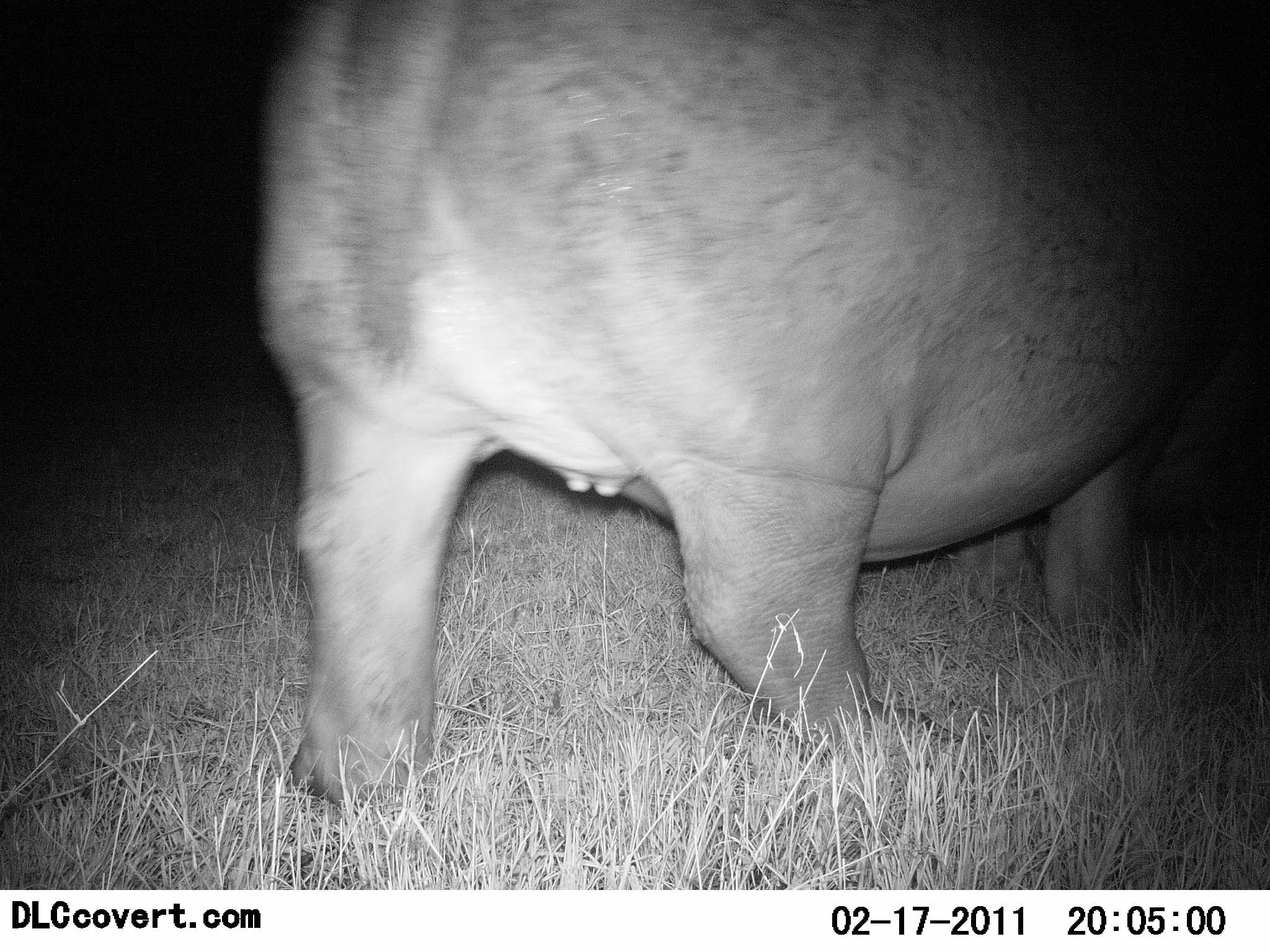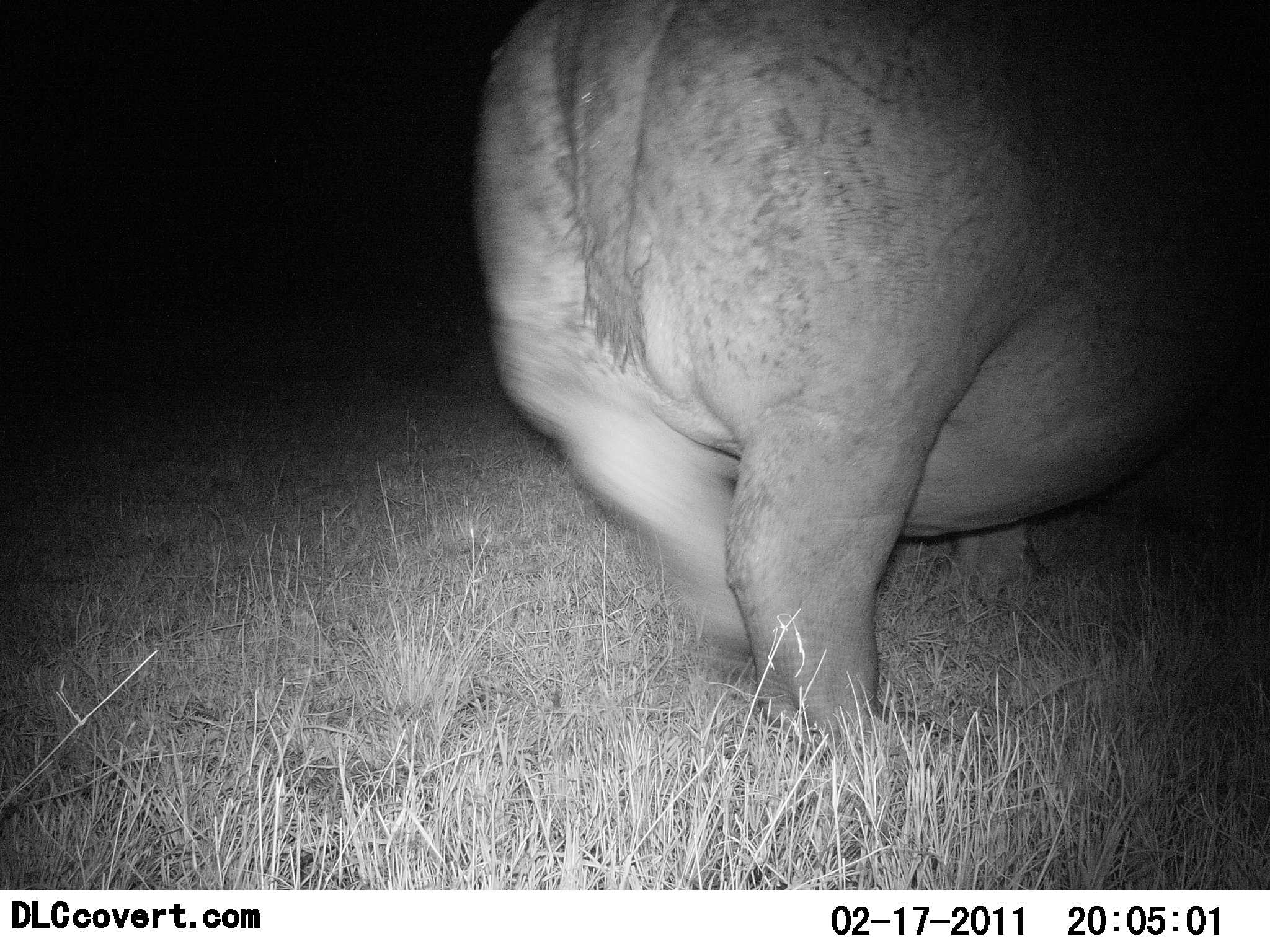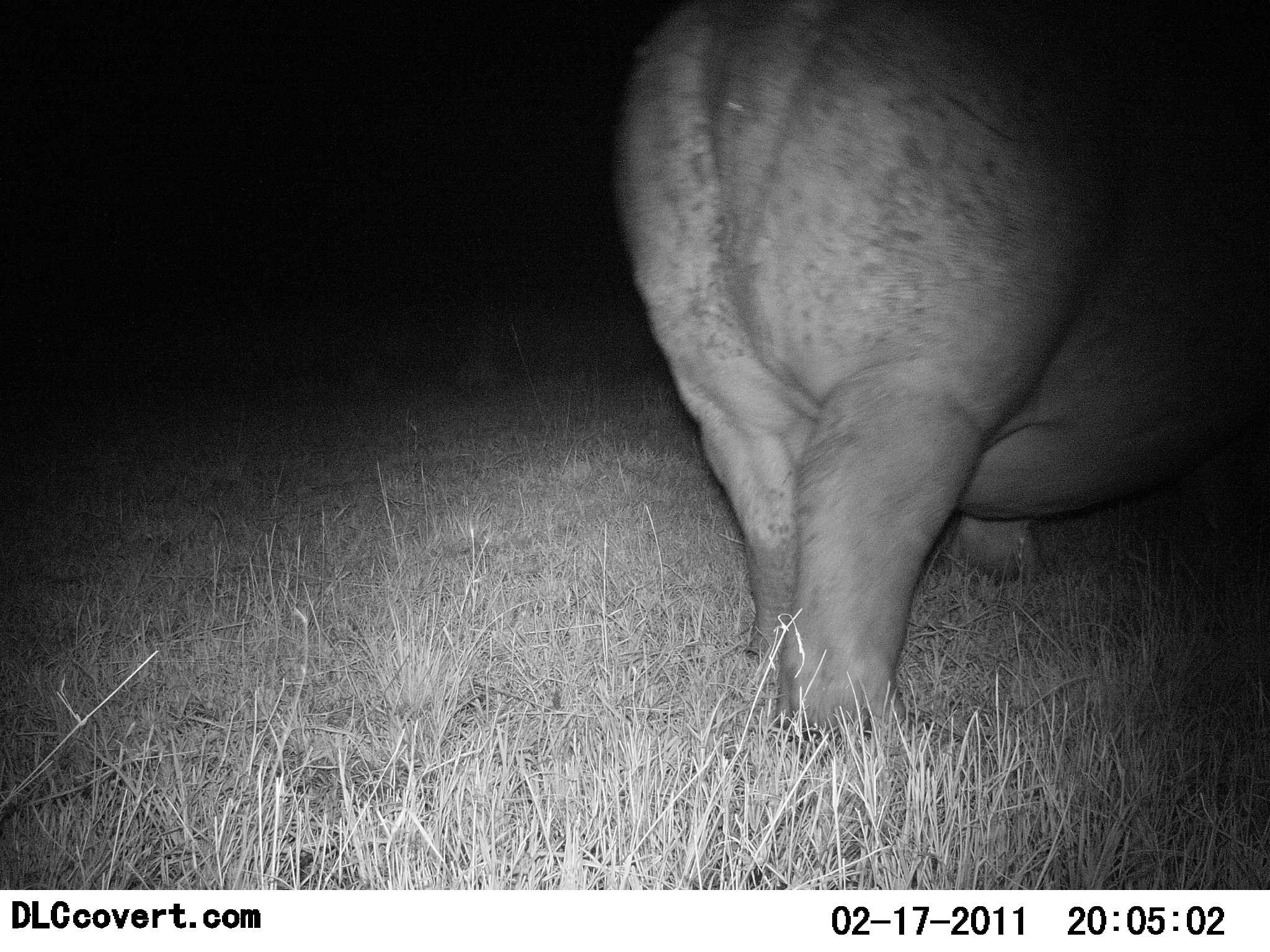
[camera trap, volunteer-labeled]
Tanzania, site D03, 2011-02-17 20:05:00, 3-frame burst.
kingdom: Animalia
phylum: Chordata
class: Mammalia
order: Artiodactyla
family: Hippopotamidae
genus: Hippopotamus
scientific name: Hippopotamus amphibius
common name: hippopotamus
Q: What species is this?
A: Hippopotamus (Hippopotamus amphibius).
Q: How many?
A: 1.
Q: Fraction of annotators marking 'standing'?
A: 9%.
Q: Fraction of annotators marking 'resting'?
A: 0%.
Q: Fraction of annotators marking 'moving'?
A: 100%.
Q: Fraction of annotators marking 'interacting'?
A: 0%.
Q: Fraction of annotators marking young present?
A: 0%.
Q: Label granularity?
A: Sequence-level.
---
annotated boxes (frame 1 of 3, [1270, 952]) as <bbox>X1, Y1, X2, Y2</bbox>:
animal: <bbox>254, 1, 1270, 829</bbox>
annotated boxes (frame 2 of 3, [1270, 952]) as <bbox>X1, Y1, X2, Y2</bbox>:
animal: <bbox>469, 0, 1270, 761</bbox>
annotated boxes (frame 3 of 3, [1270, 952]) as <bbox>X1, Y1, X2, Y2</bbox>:
animal: <bbox>605, 0, 1270, 759</bbox>